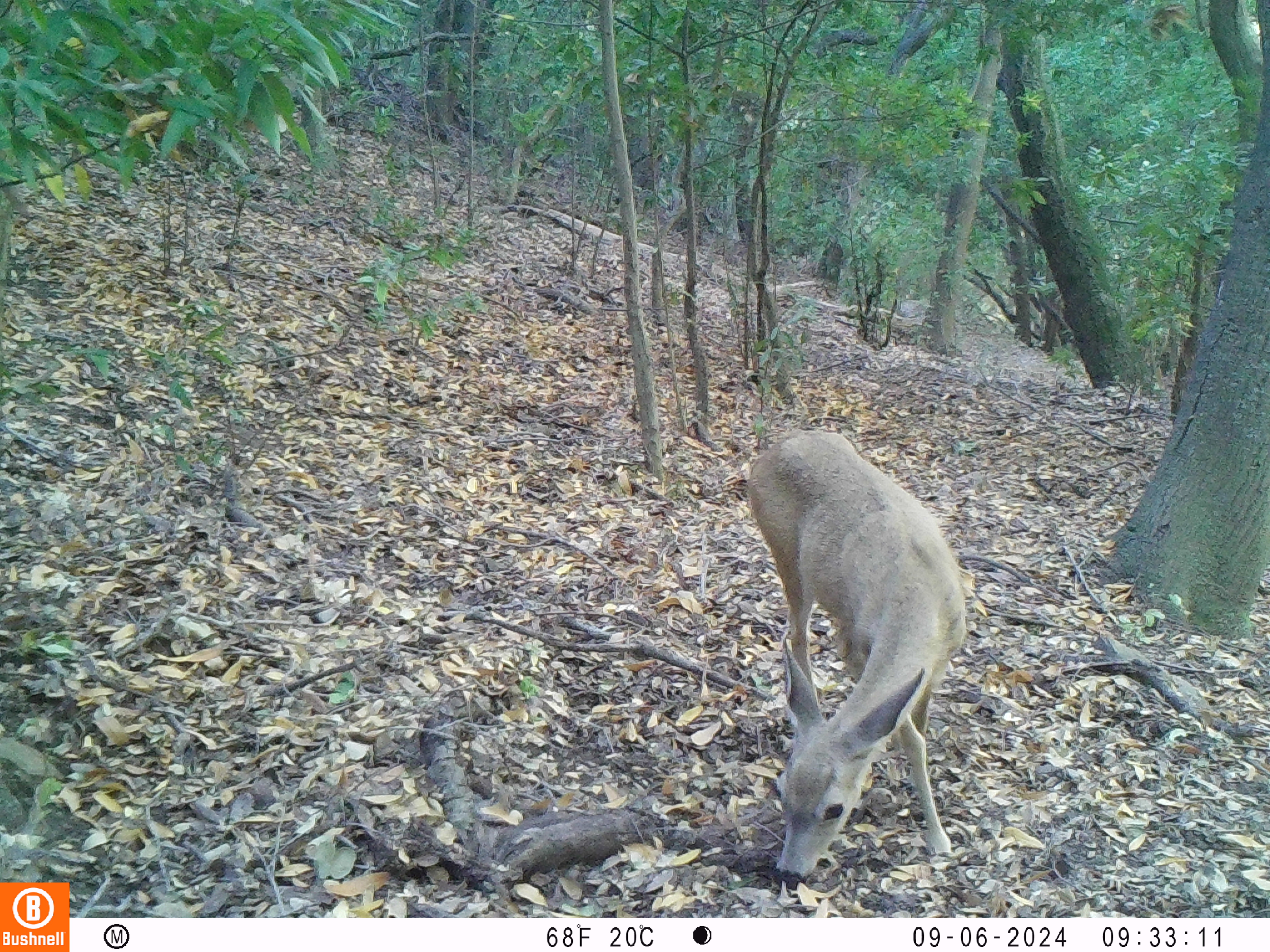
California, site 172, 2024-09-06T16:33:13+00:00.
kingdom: Animalia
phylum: Chordata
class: Mammalia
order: Artiodactyla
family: Cervidae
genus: Odocoileus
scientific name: Odocoileus hemionus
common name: mule deer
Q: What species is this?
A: Mule deer (Odocoileus hemionus).